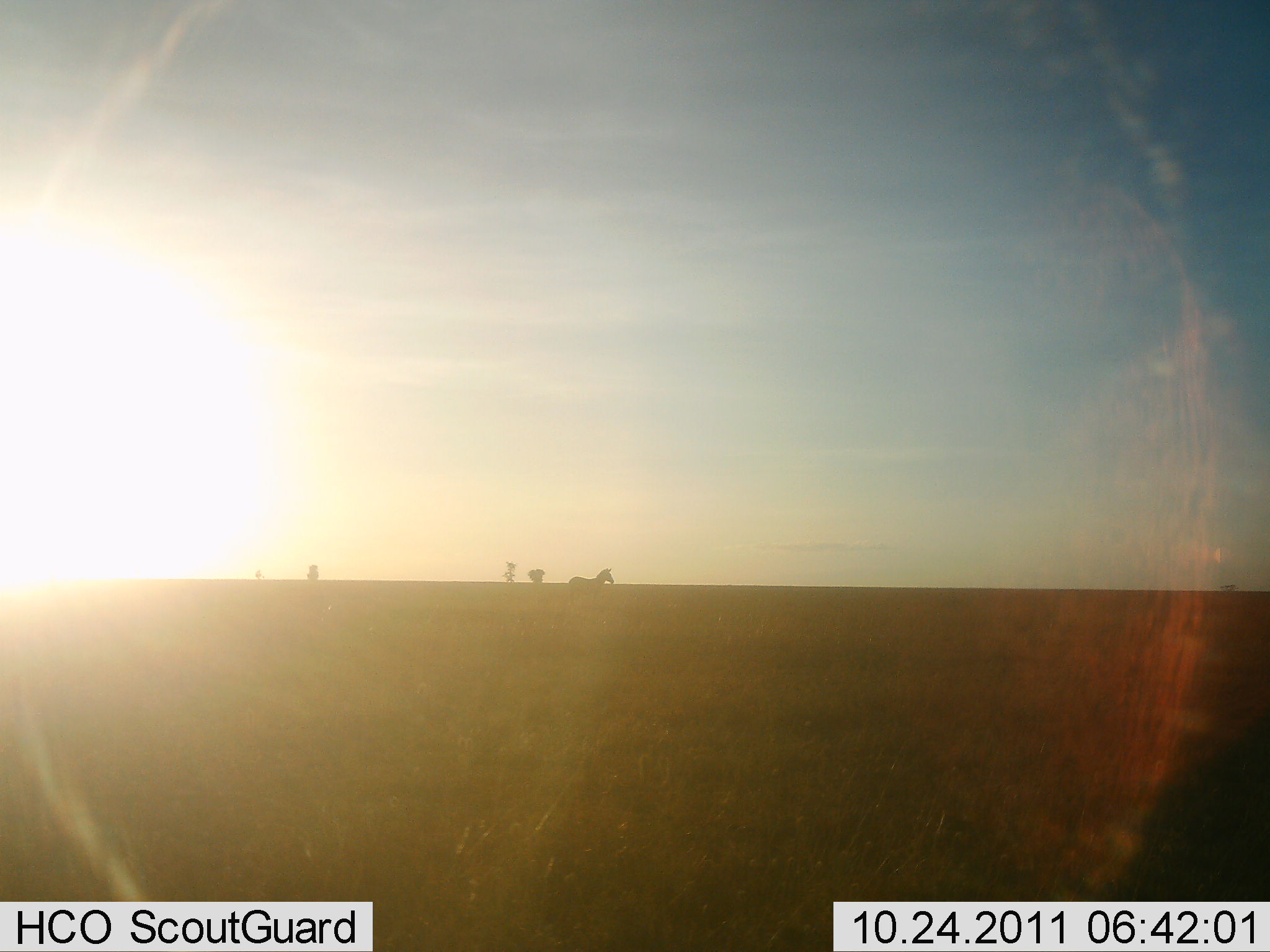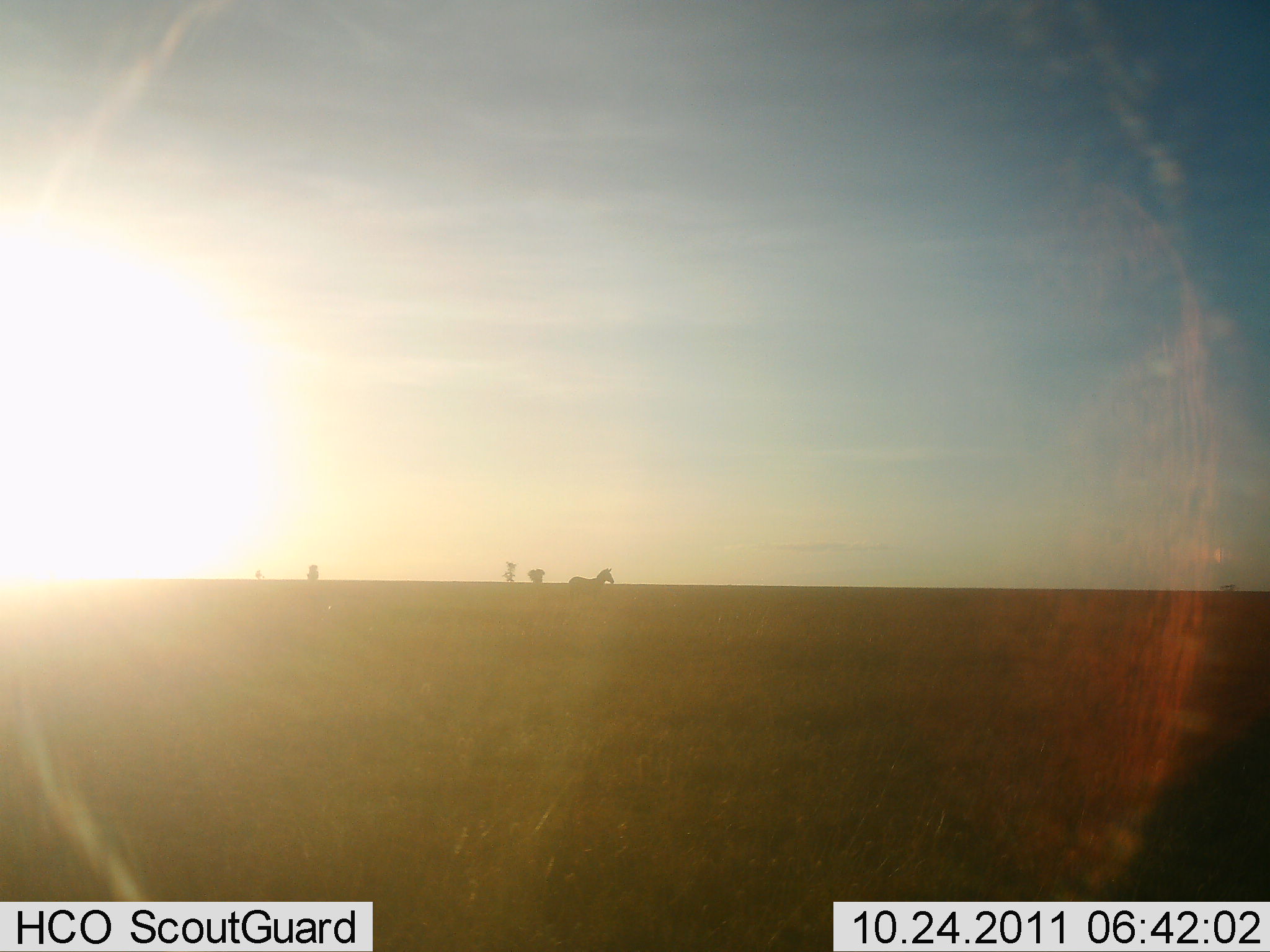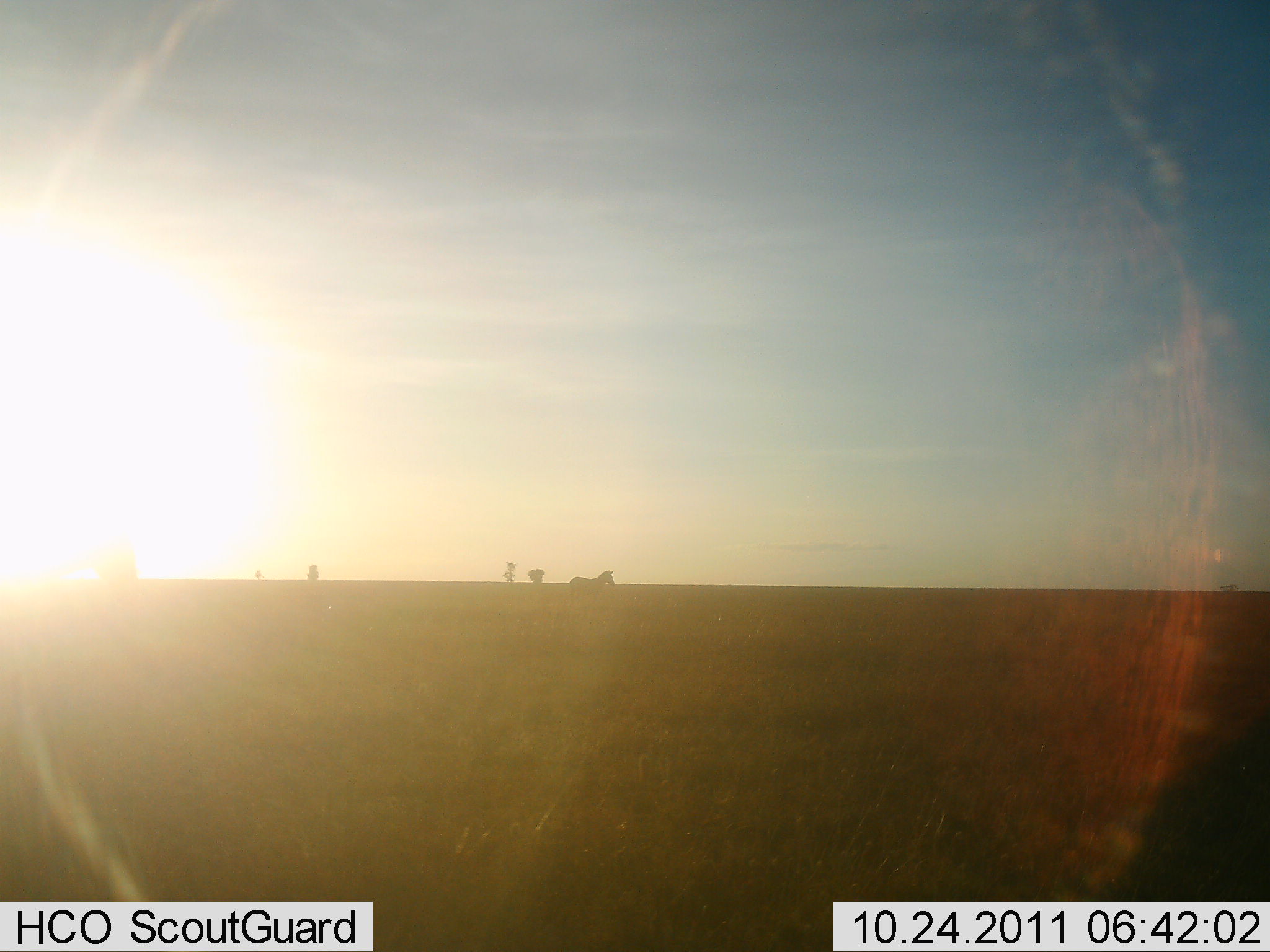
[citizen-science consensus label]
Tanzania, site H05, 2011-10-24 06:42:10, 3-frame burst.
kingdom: Animalia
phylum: Chordata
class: Mammalia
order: Perissodactyla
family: Equidae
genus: Equus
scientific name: Equus quagga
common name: plains zebra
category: zebra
Zebra (plains zebra) (Equus quagga), count 1. Behavior (volunteer vote fractions): standing 71%, resting 0%, moving 14%, interacting 0%. Young present (vote fraction): 0%. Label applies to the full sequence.